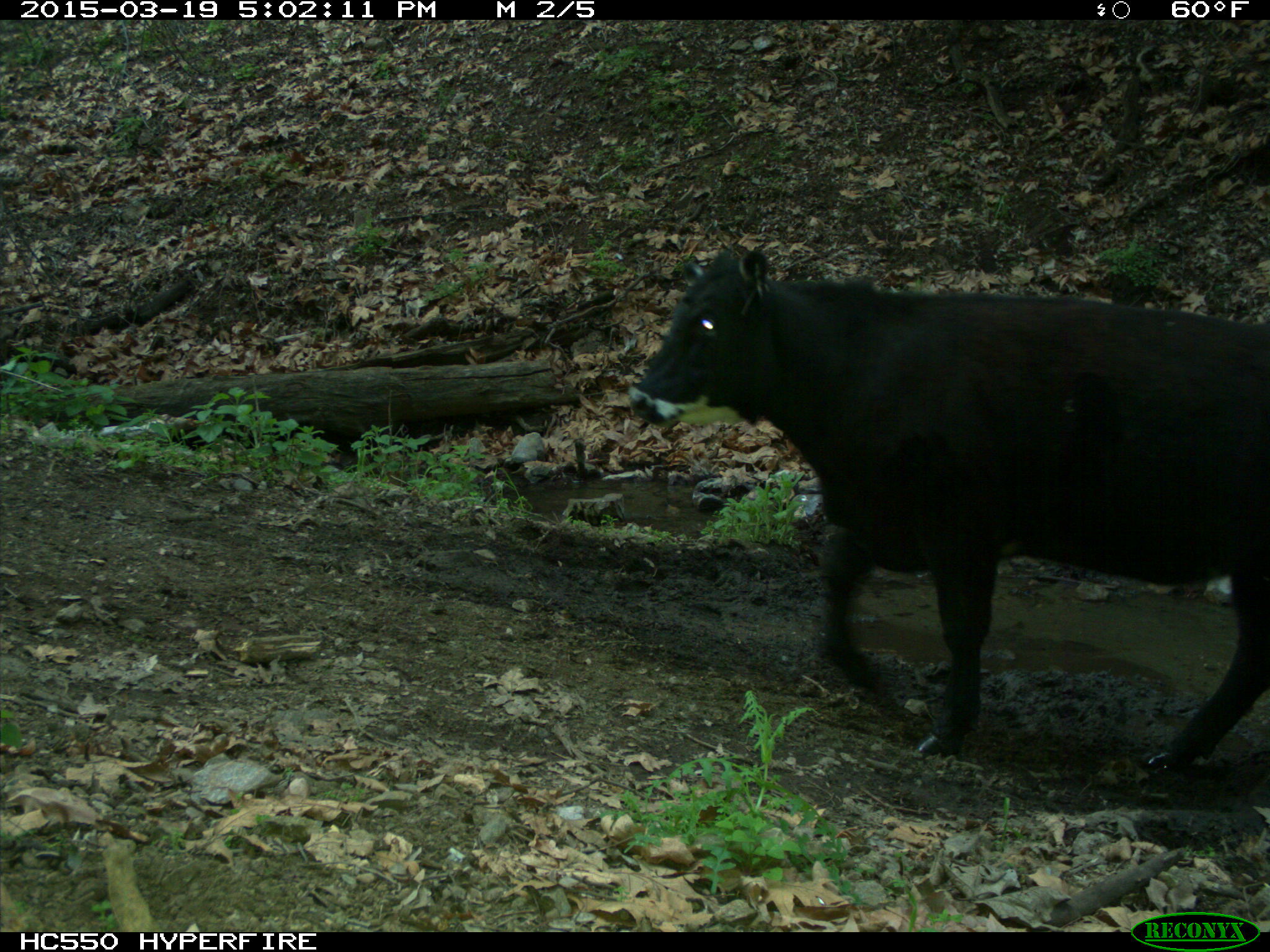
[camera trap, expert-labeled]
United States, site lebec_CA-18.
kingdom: Animalia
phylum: Chordata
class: Mammalia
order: Artiodactyla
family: Bovidae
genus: Bos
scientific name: Bos taurus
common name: domestic cow